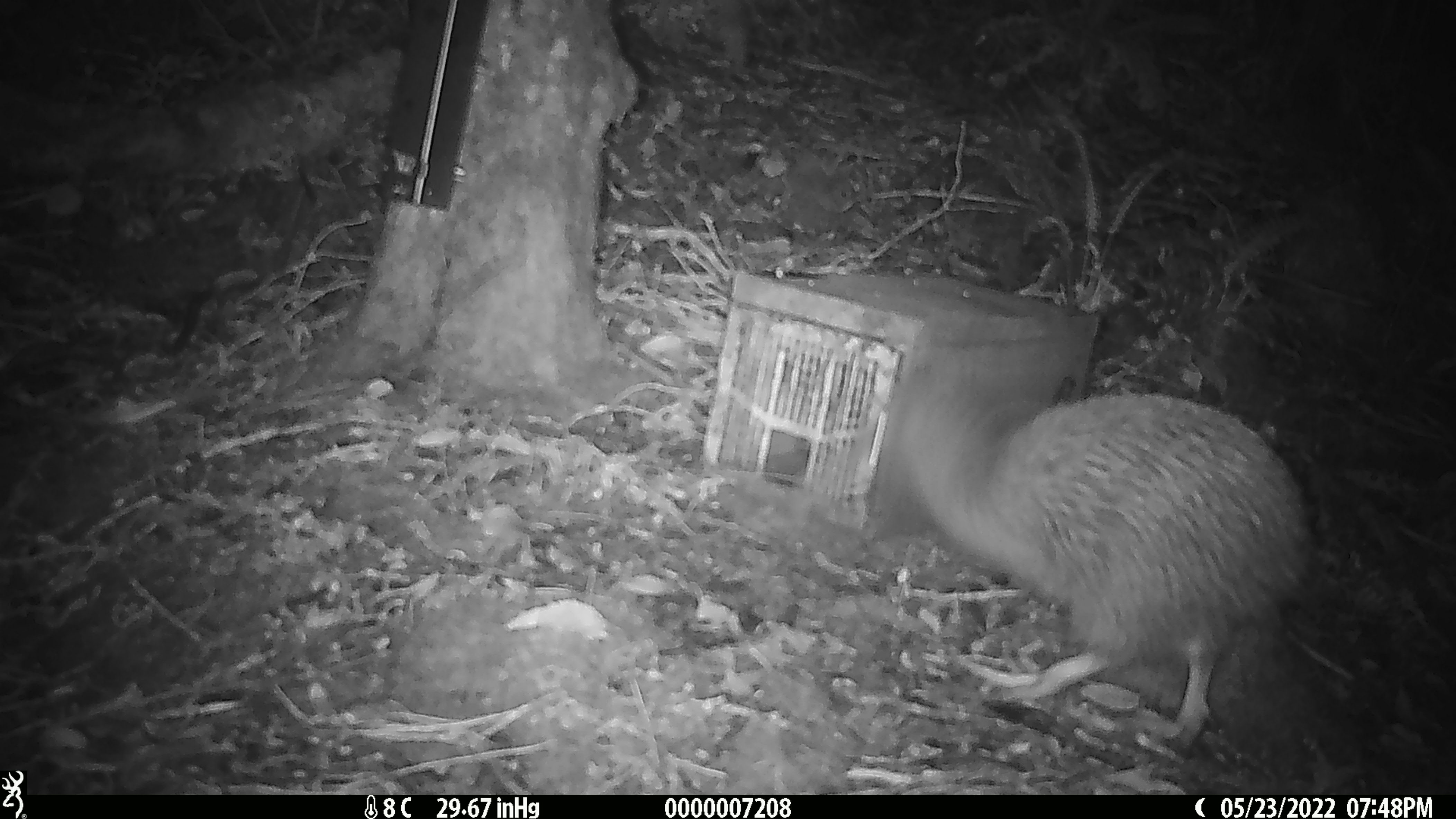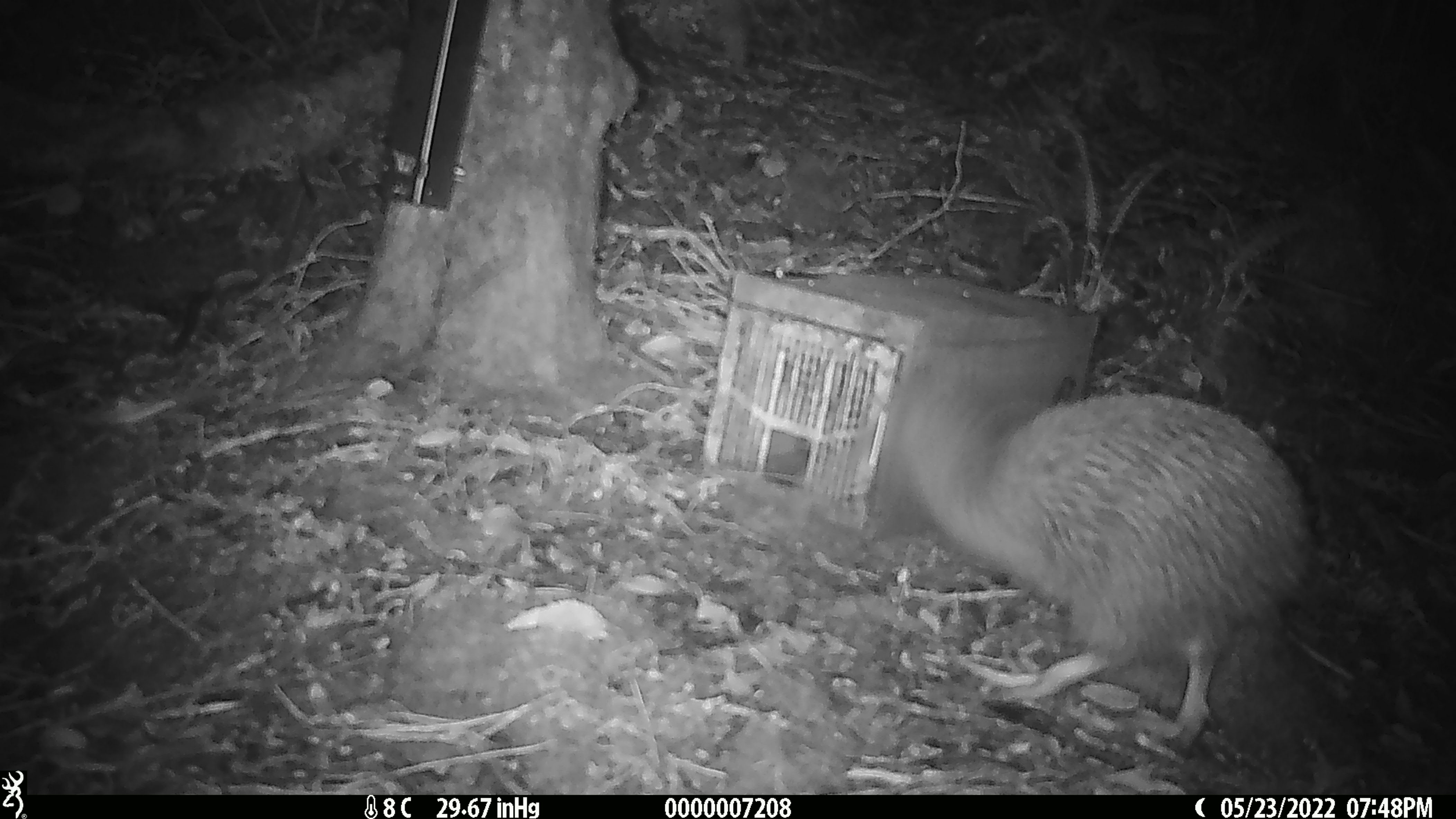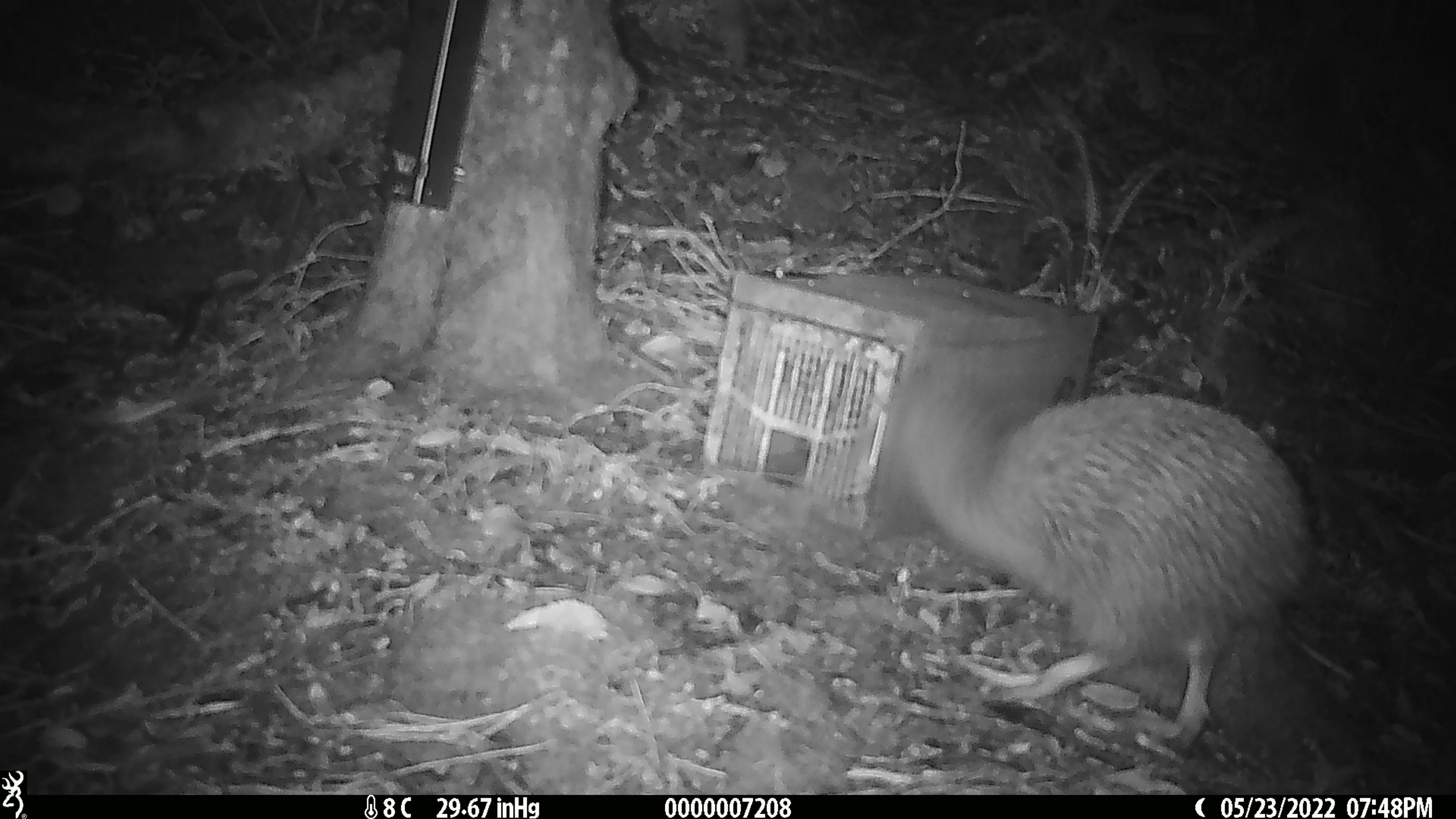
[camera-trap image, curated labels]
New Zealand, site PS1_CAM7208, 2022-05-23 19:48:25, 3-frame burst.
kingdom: Animalia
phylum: Chordata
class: Aves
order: Apterygiformes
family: Apterygidae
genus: Apteryx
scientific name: Apteryx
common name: kiwi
Kiwi (Apteryx).